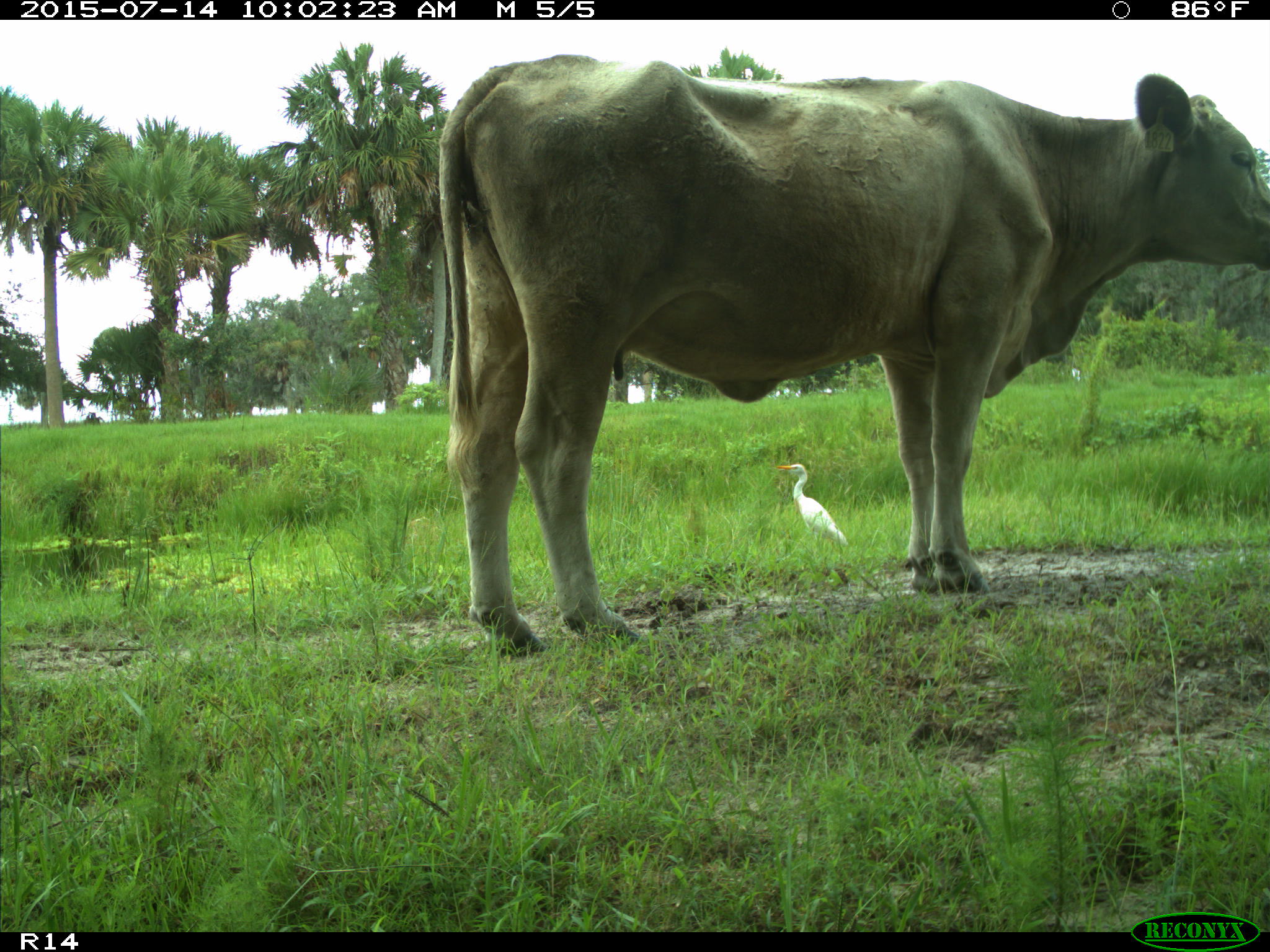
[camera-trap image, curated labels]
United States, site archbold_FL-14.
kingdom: Animalia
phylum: Chordata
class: Mammalia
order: Artiodactyla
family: Bovidae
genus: Bos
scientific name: Bos taurus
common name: domestic cow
Bos taurus (domestic cow).